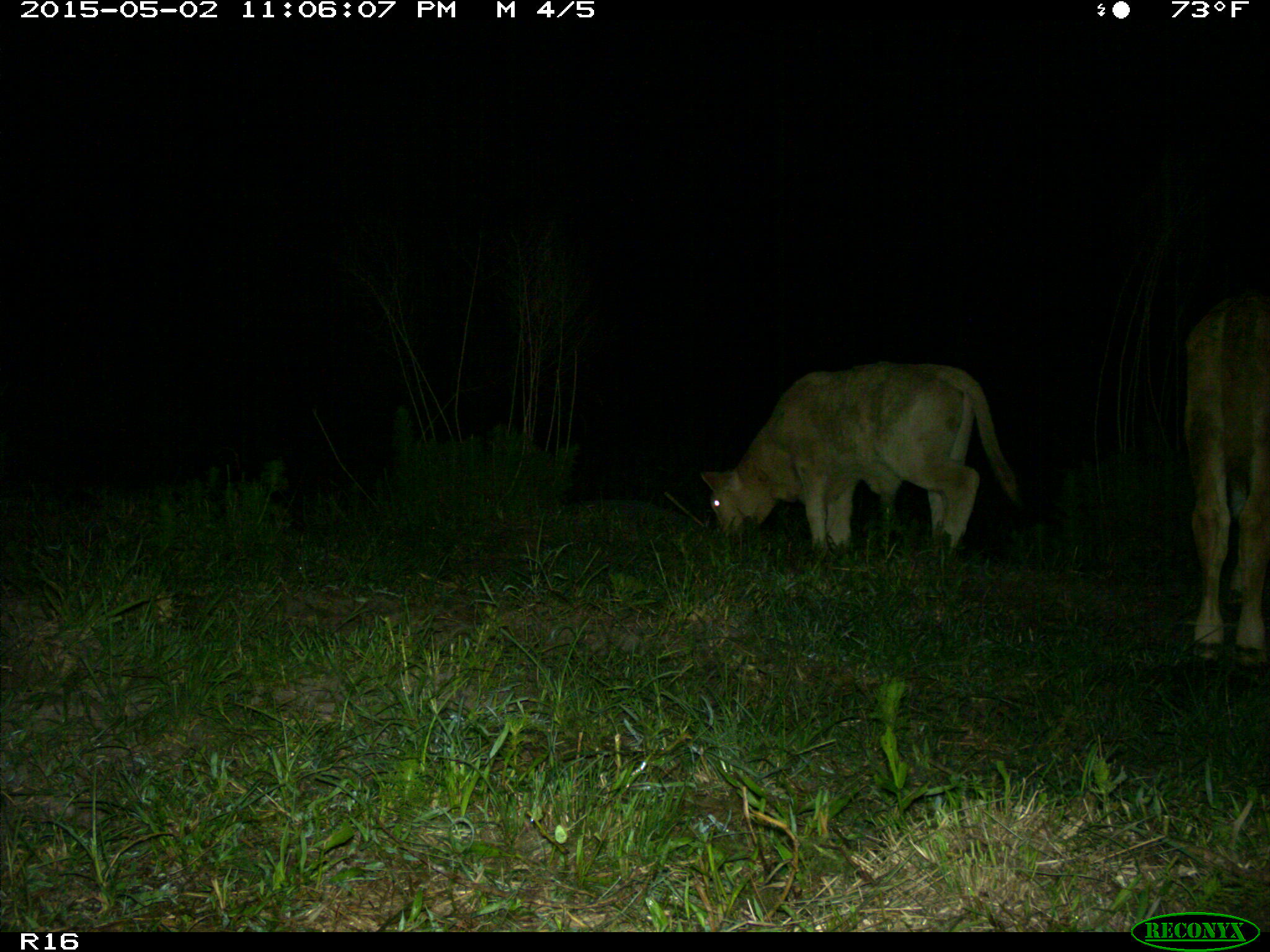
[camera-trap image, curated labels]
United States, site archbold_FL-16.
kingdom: Animalia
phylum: Chordata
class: Mammalia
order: Artiodactyla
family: Bovidae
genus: Bos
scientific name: Bos taurus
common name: domestic cow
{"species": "Bos taurus (domestic cow)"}